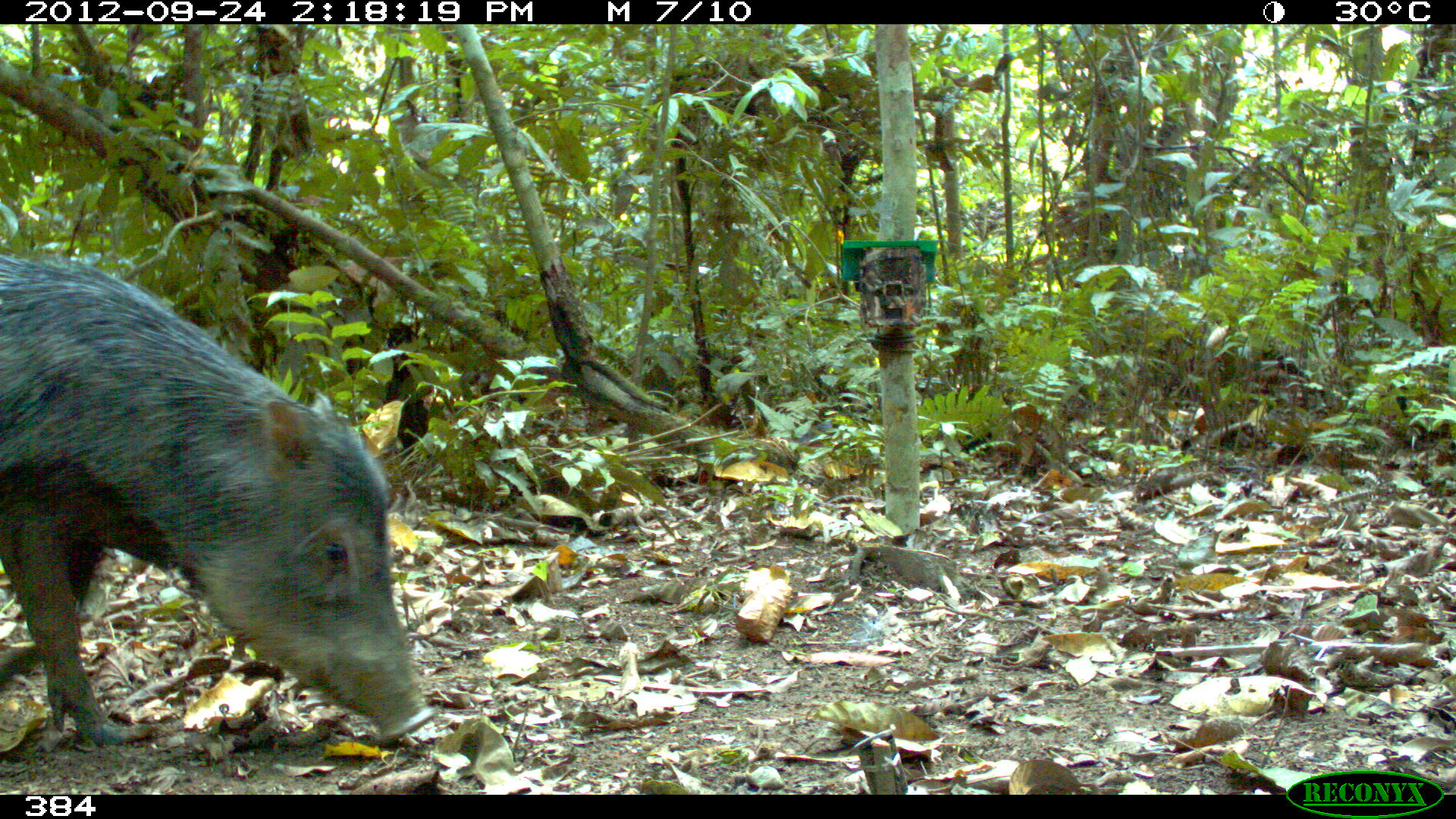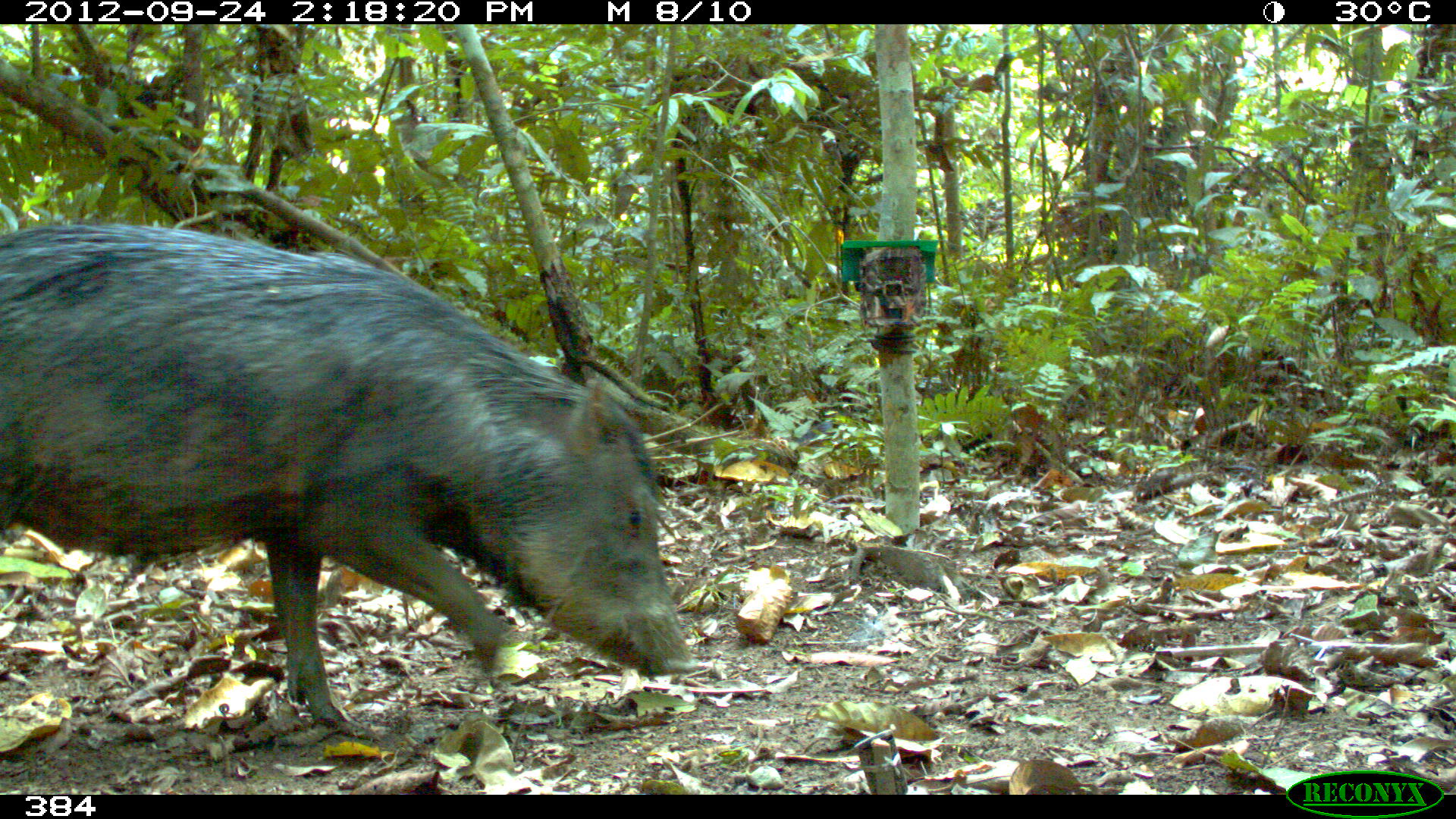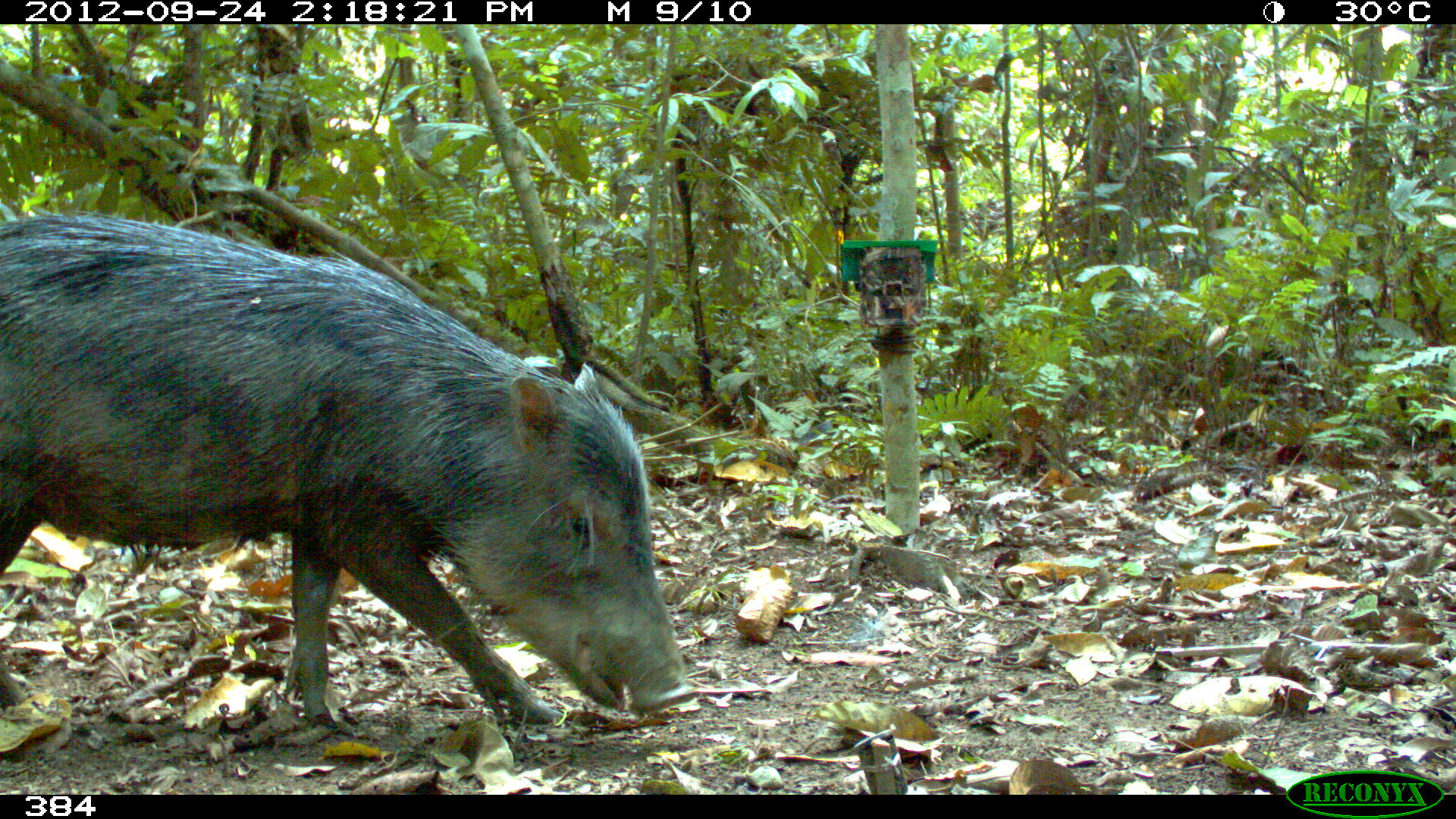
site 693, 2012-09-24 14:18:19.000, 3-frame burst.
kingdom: Animalia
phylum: Chordata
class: Mammalia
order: Artiodactyla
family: Tayassuidae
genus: Tayassu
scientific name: Tayassu pecari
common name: white-lipped peccary